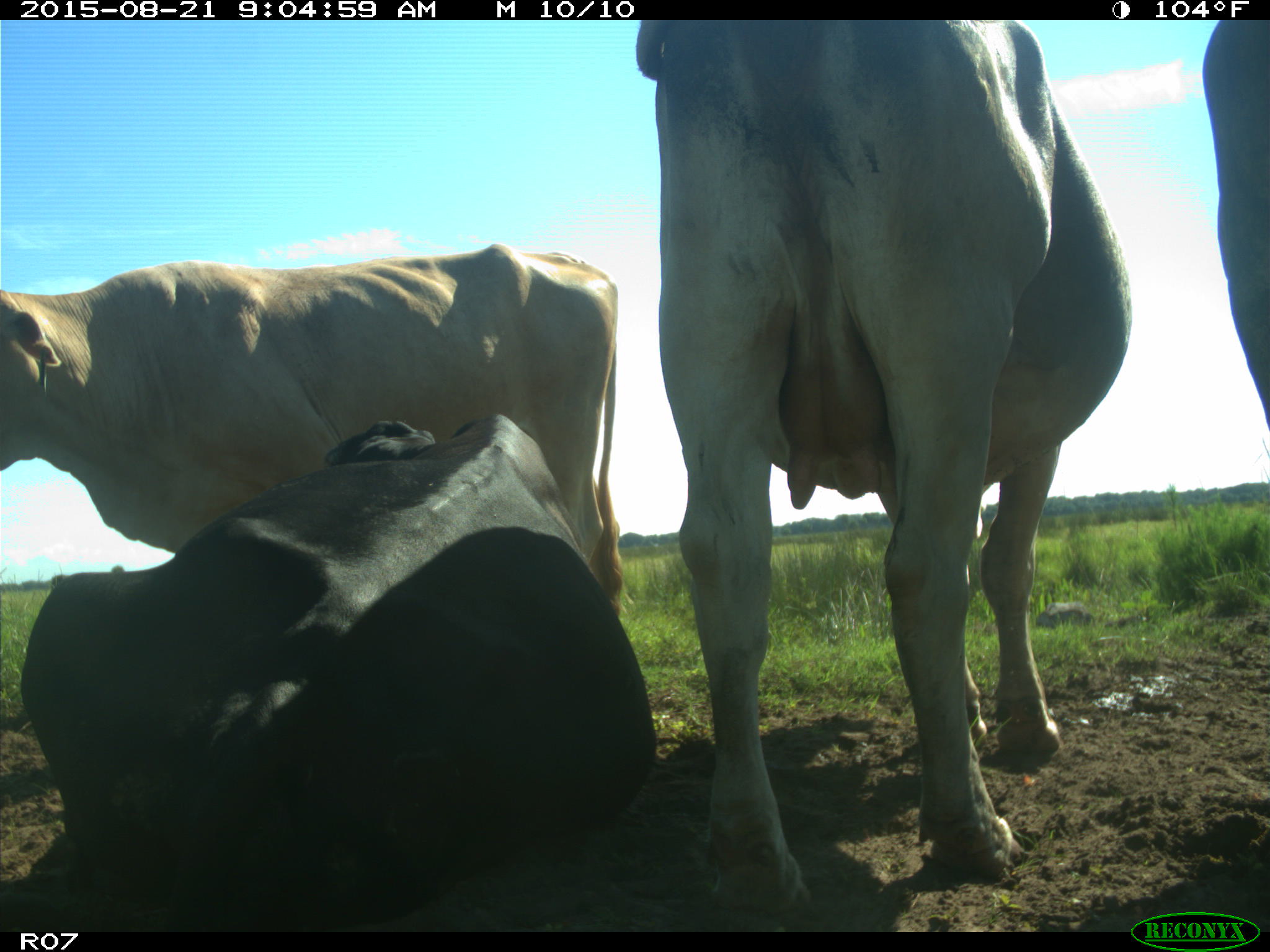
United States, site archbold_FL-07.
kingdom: Animalia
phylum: Chordata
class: Mammalia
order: Artiodactyla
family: Bovidae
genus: Bos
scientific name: Bos taurus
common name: domestic cow